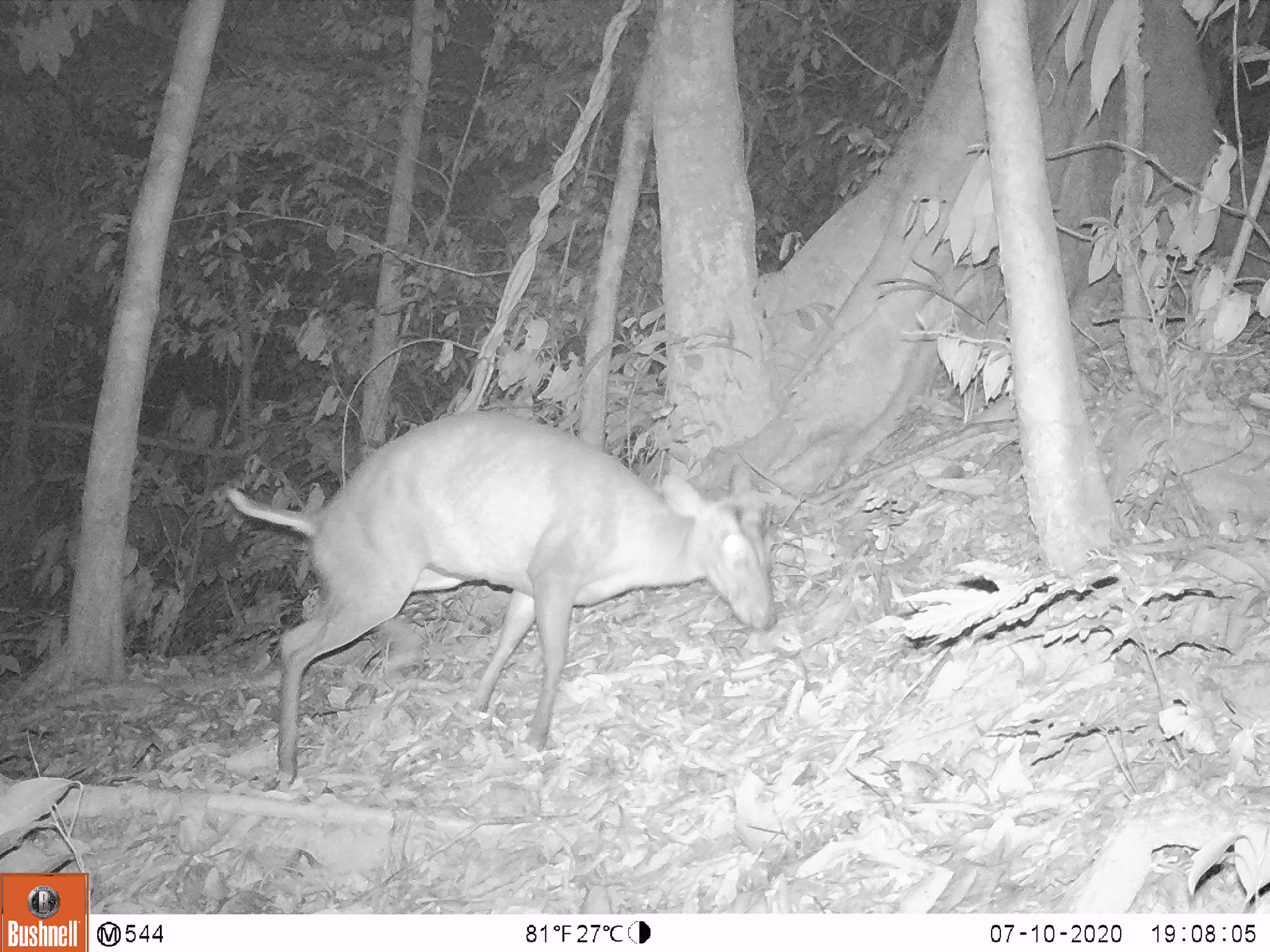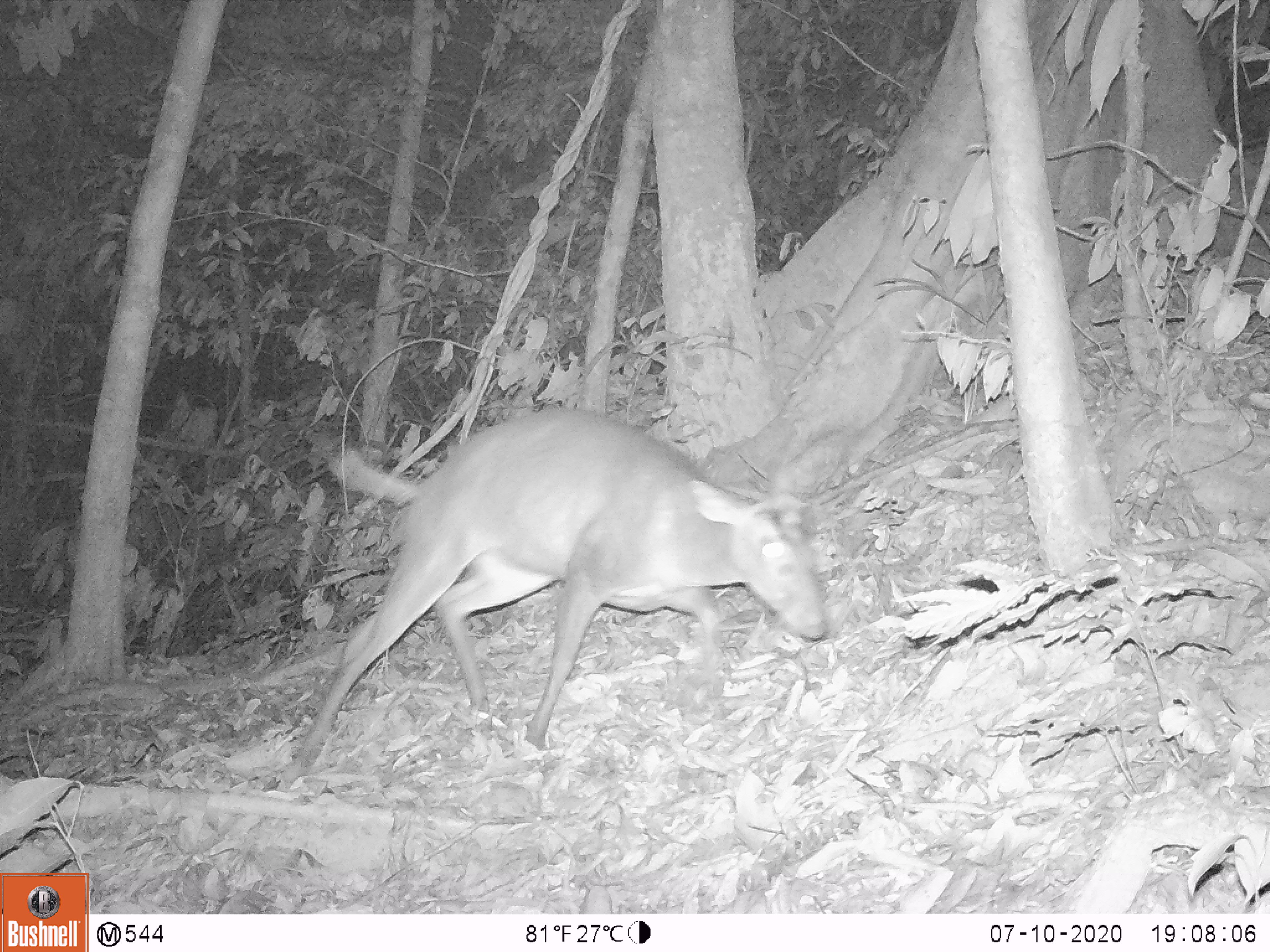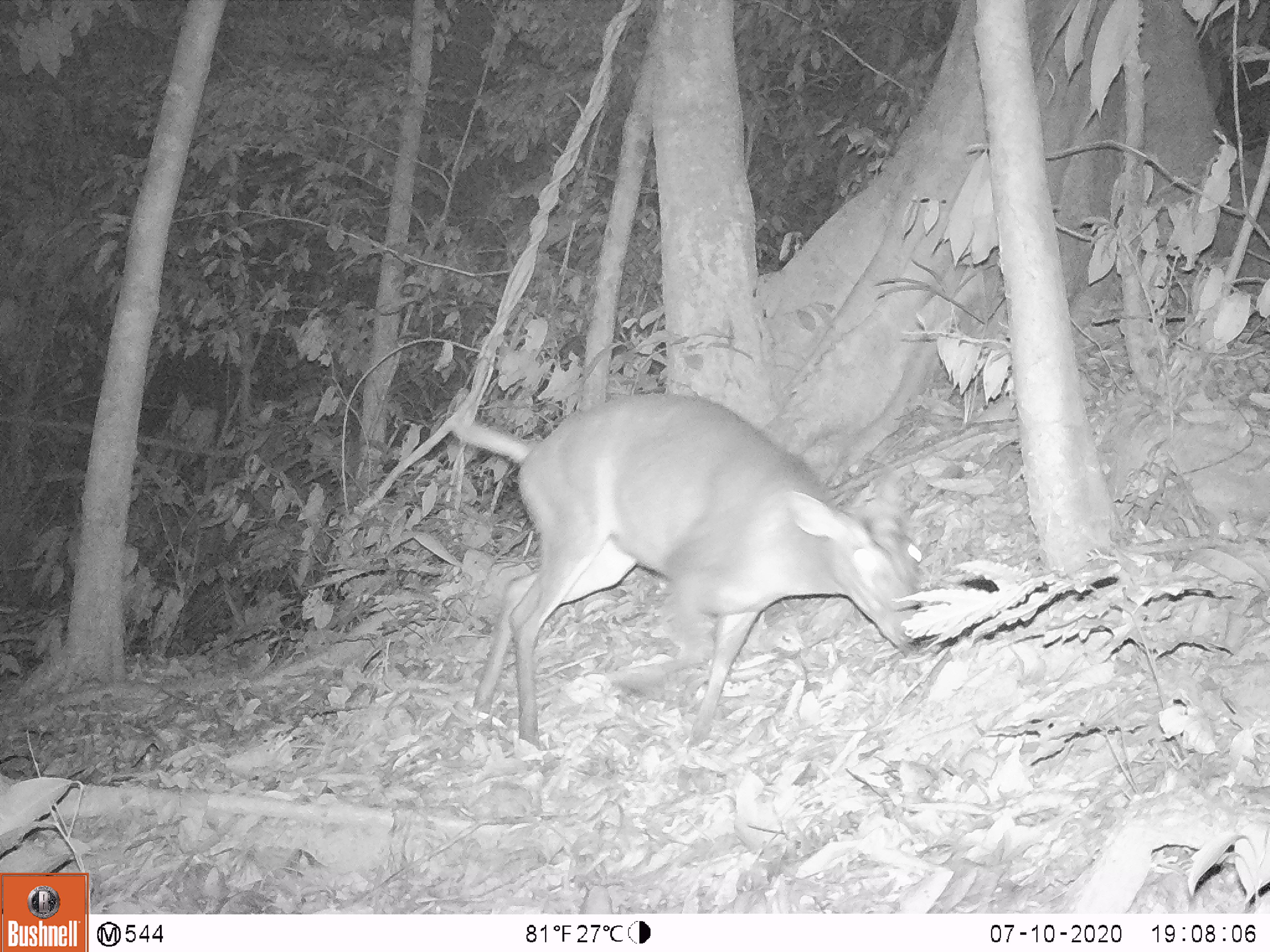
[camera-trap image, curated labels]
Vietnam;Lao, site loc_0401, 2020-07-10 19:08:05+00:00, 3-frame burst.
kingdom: Animalia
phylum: Chordata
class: Mammalia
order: Artiodactyla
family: Cervidae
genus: Muntiacus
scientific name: Muntiacus rooseveltorum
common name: roosevelt's muntjac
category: roosevelts muntjac group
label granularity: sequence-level